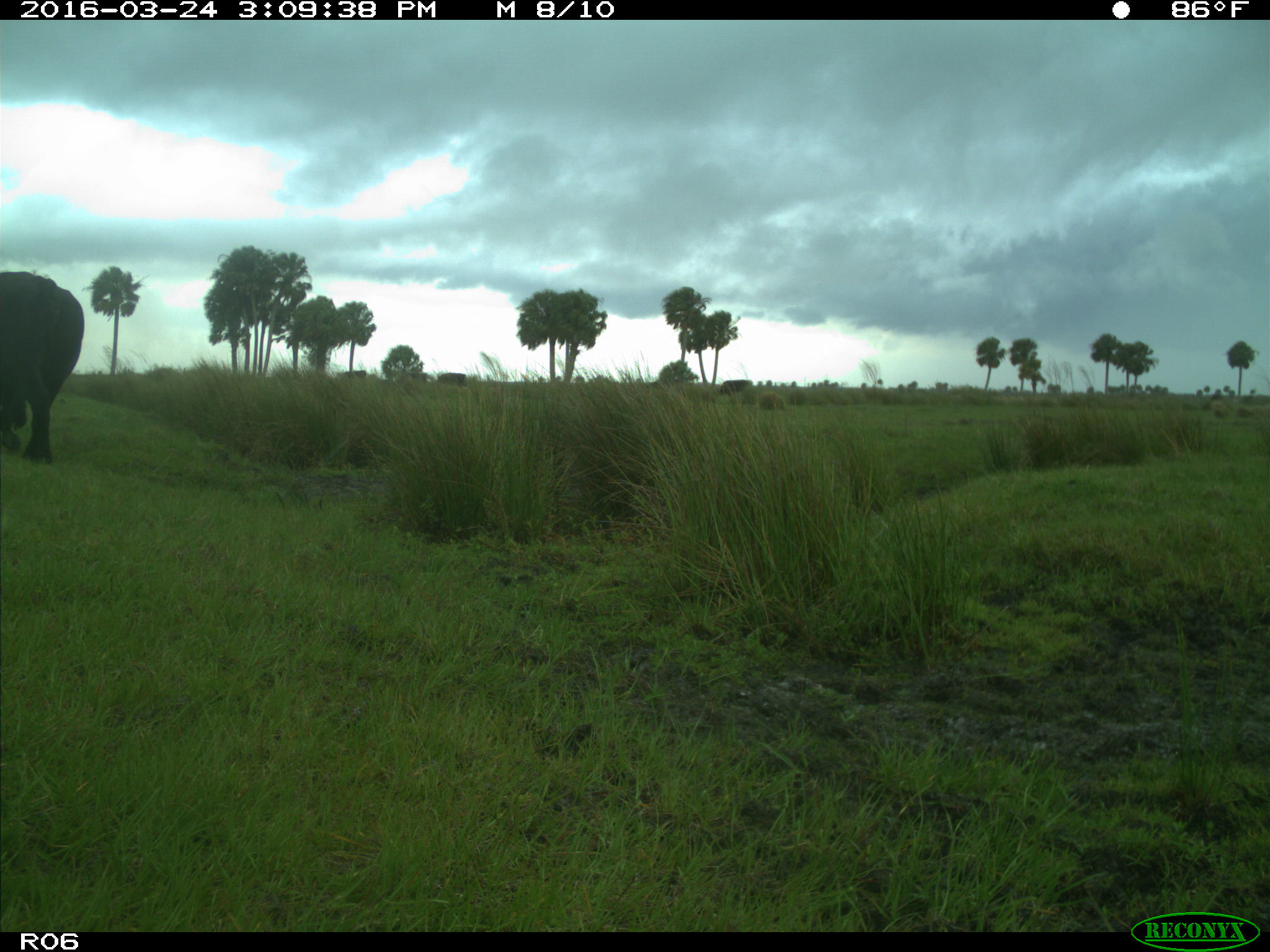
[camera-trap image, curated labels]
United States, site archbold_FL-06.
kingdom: Animalia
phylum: Chordata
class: Mammalia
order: Artiodactyla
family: Bovidae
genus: Bos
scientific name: Bos taurus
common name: domestic cow